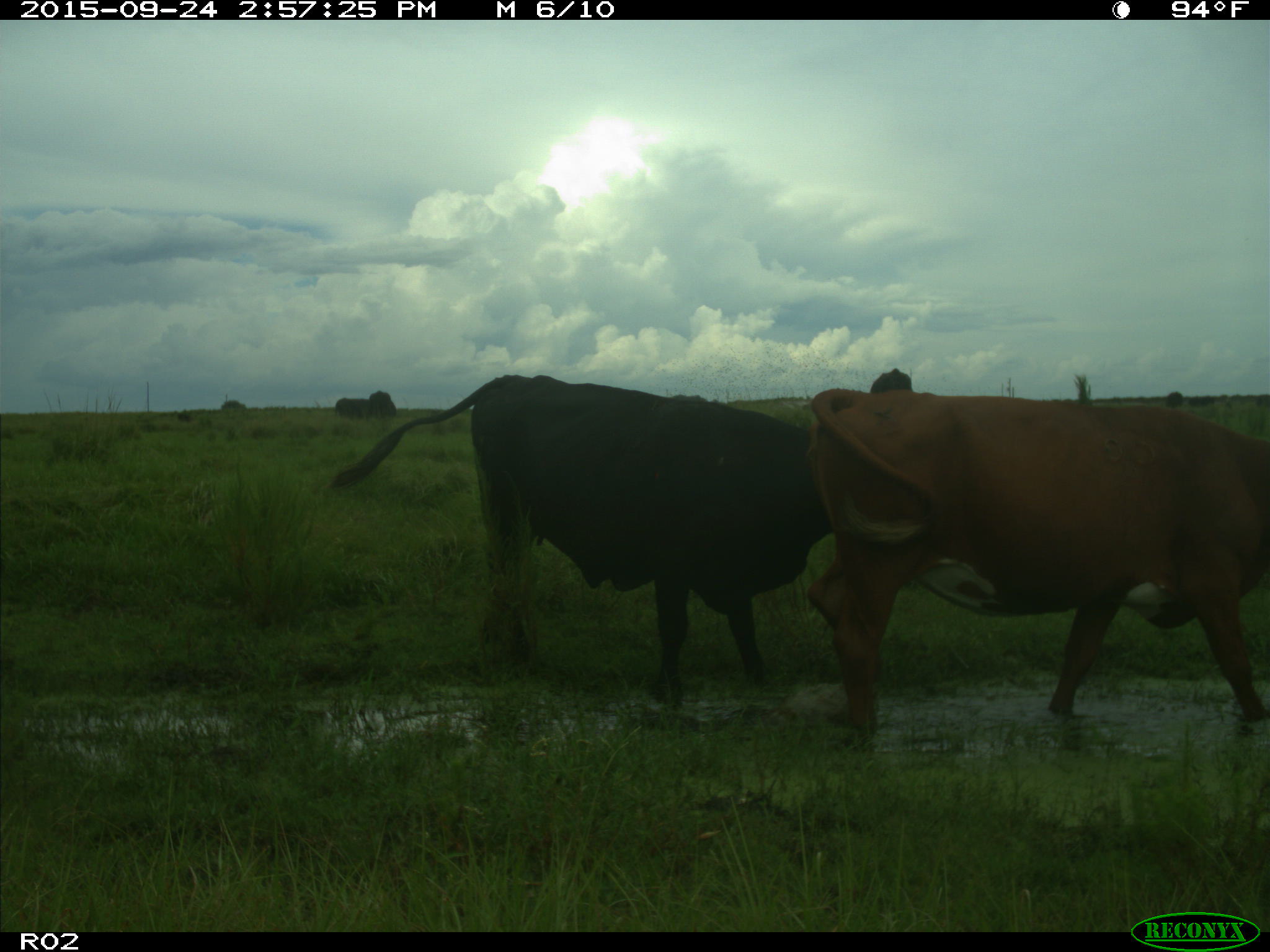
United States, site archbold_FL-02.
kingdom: Animalia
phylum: Chordata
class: Mammalia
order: Artiodactyla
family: Bovidae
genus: Bos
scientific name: Bos taurus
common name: domestic cow